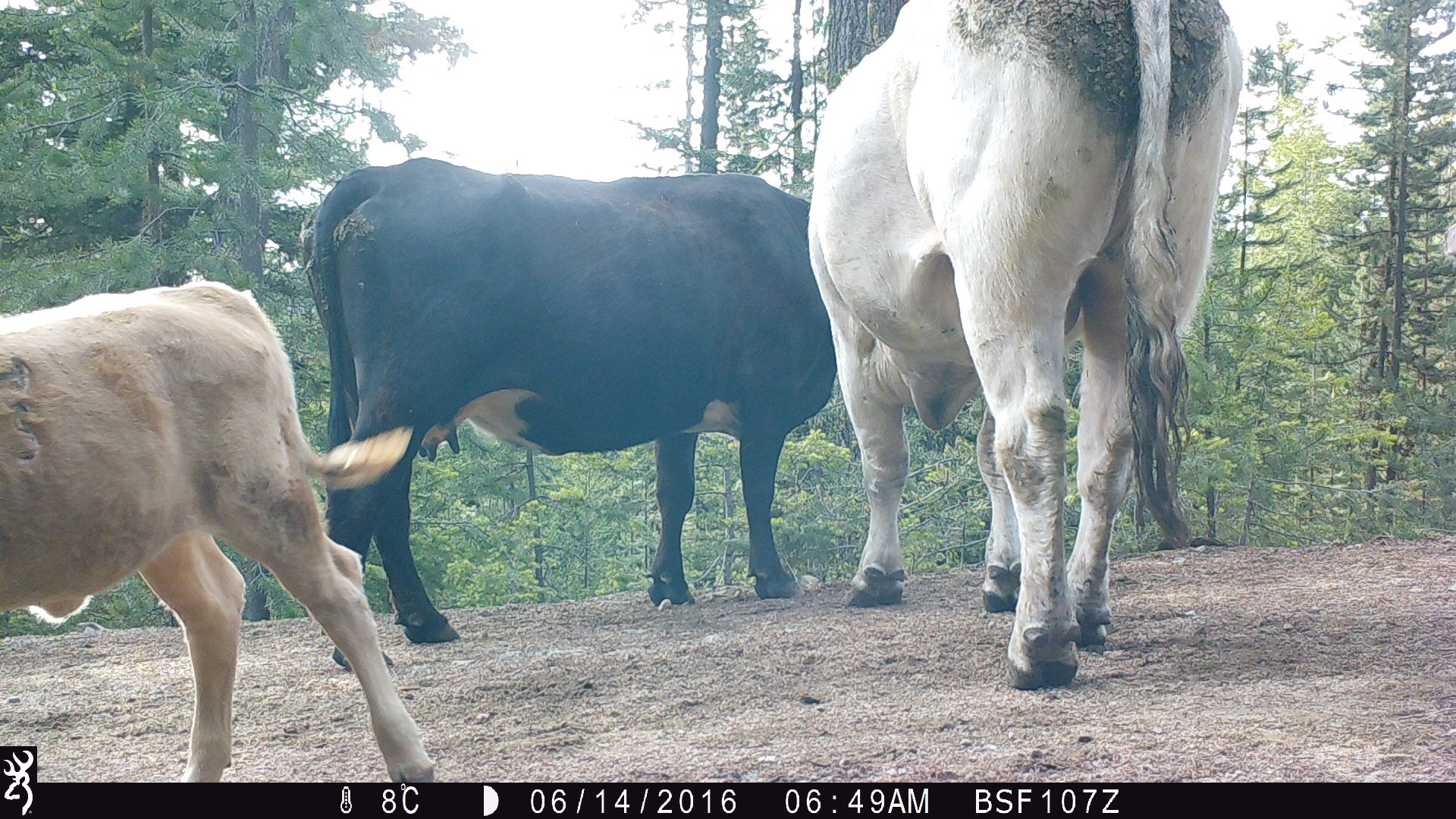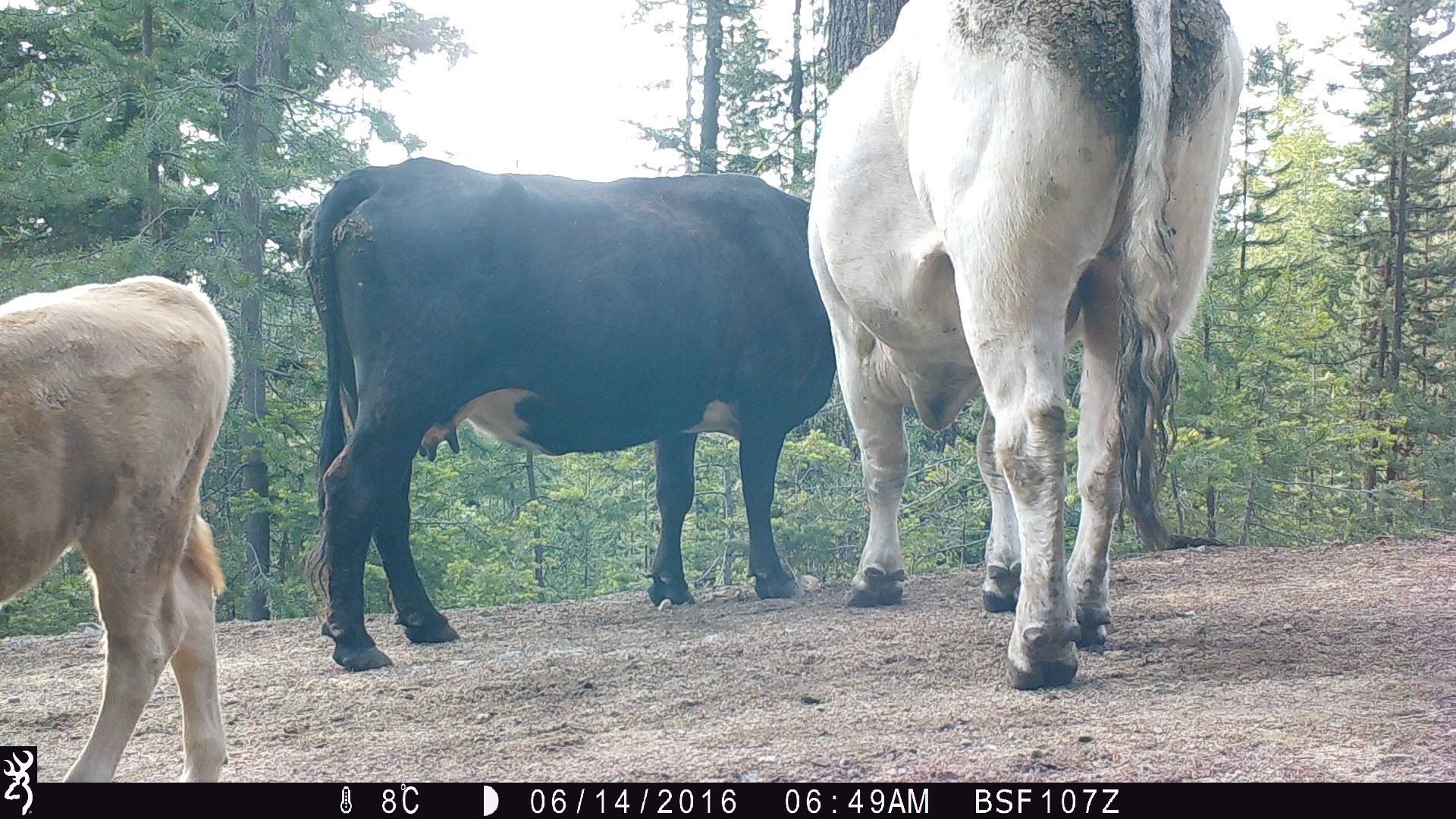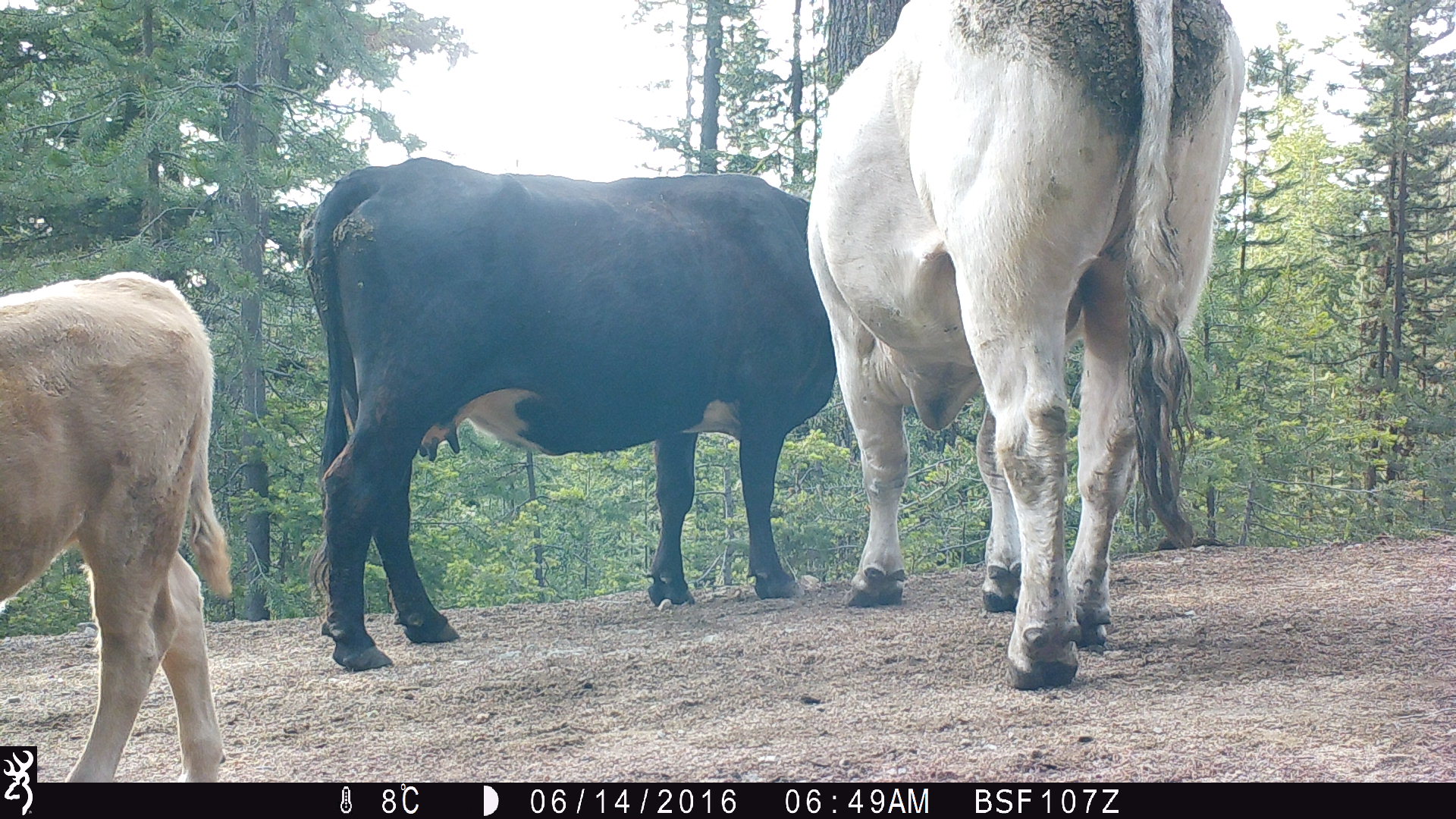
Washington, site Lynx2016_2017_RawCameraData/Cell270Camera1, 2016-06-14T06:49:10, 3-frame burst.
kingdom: Animalia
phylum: Chordata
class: Mammalia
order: Artiodactyla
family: Bovidae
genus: Bos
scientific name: Bos taurus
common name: domestic cattle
Domestic cattle (Bos taurus). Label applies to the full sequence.